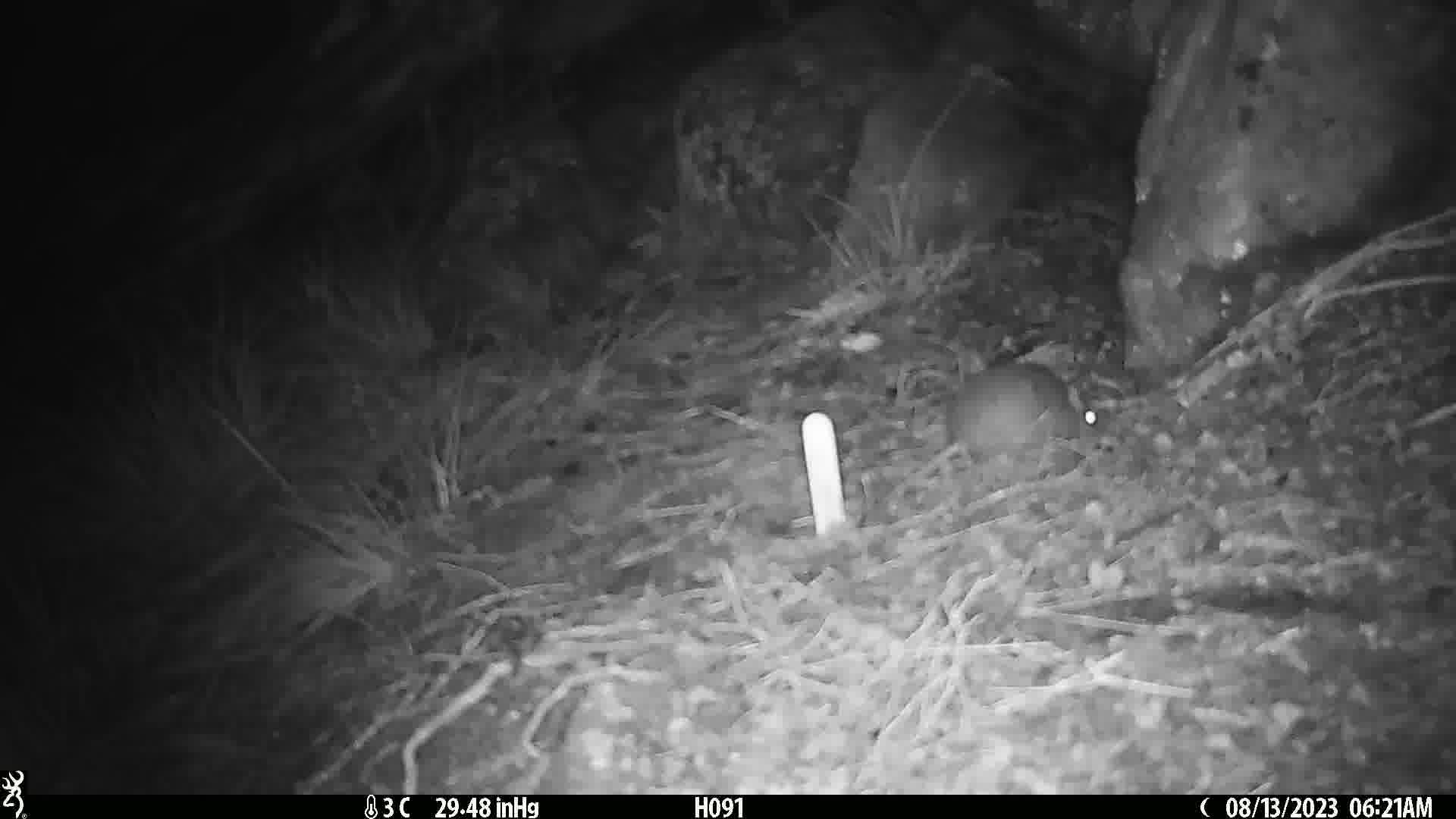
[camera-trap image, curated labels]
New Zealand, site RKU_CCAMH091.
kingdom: Animalia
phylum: Chordata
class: Mammalia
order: Rodentia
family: Muridae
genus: Rattus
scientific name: Rattus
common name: rat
Rat (Rattus).